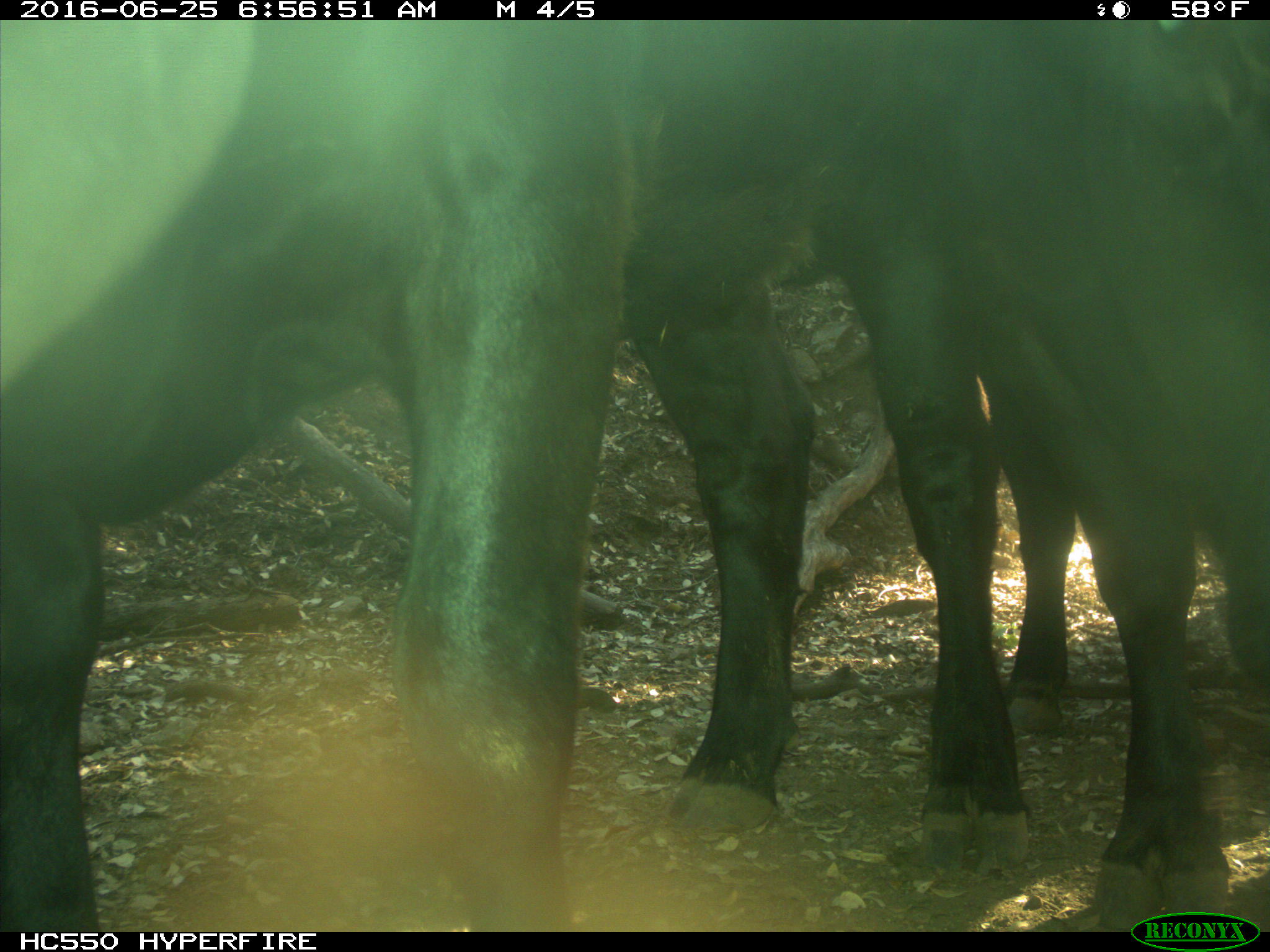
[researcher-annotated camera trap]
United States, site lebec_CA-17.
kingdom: Animalia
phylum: Chordata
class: Mammalia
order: Artiodactyla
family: Bovidae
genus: Bos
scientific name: Bos taurus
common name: domestic cow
Bos taurus (domestic cow).